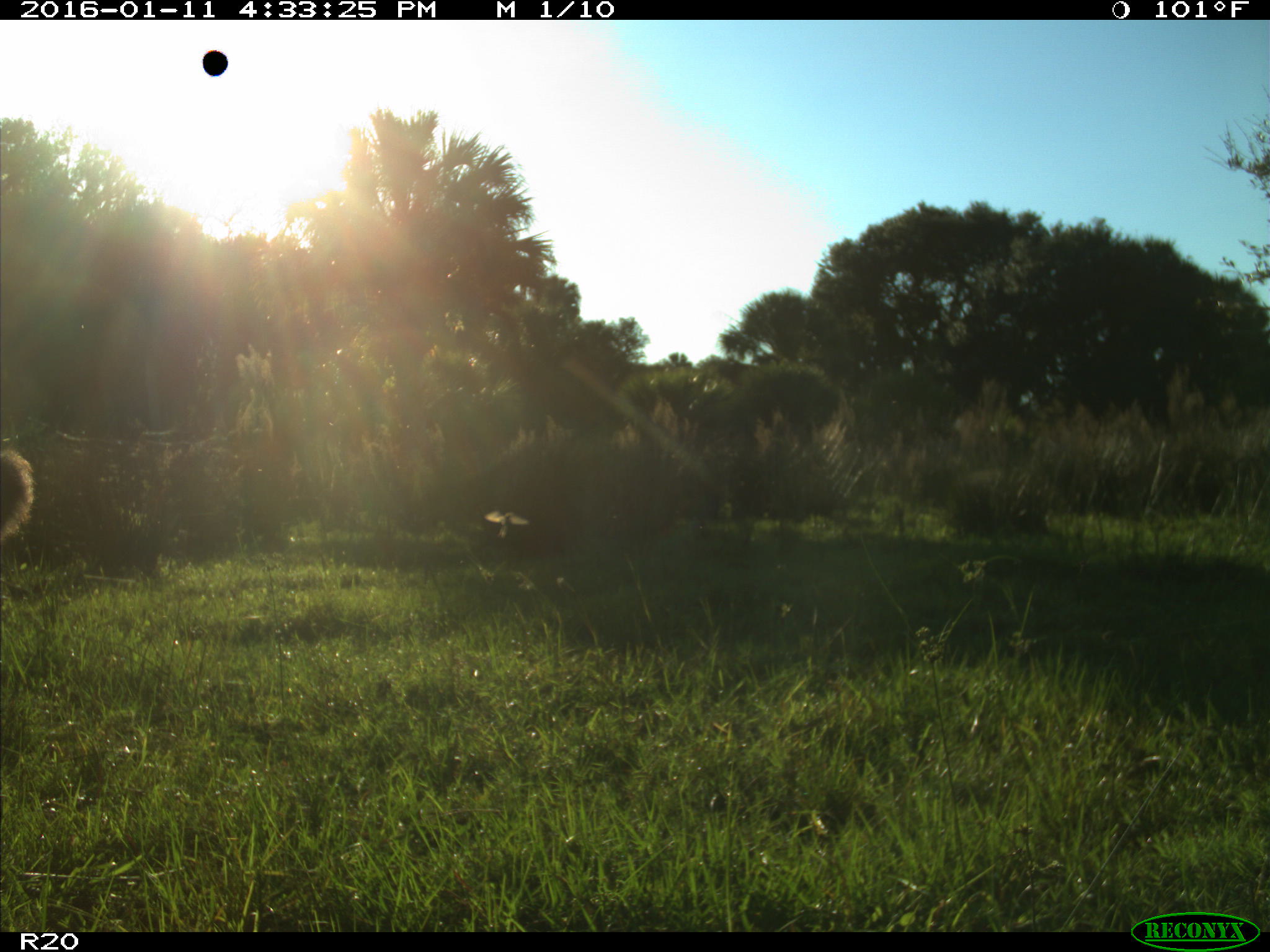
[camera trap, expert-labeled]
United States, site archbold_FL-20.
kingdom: Animalia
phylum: Chordata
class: Mammalia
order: Artiodactyla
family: Bovidae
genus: Bos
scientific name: Bos taurus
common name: domestic cow